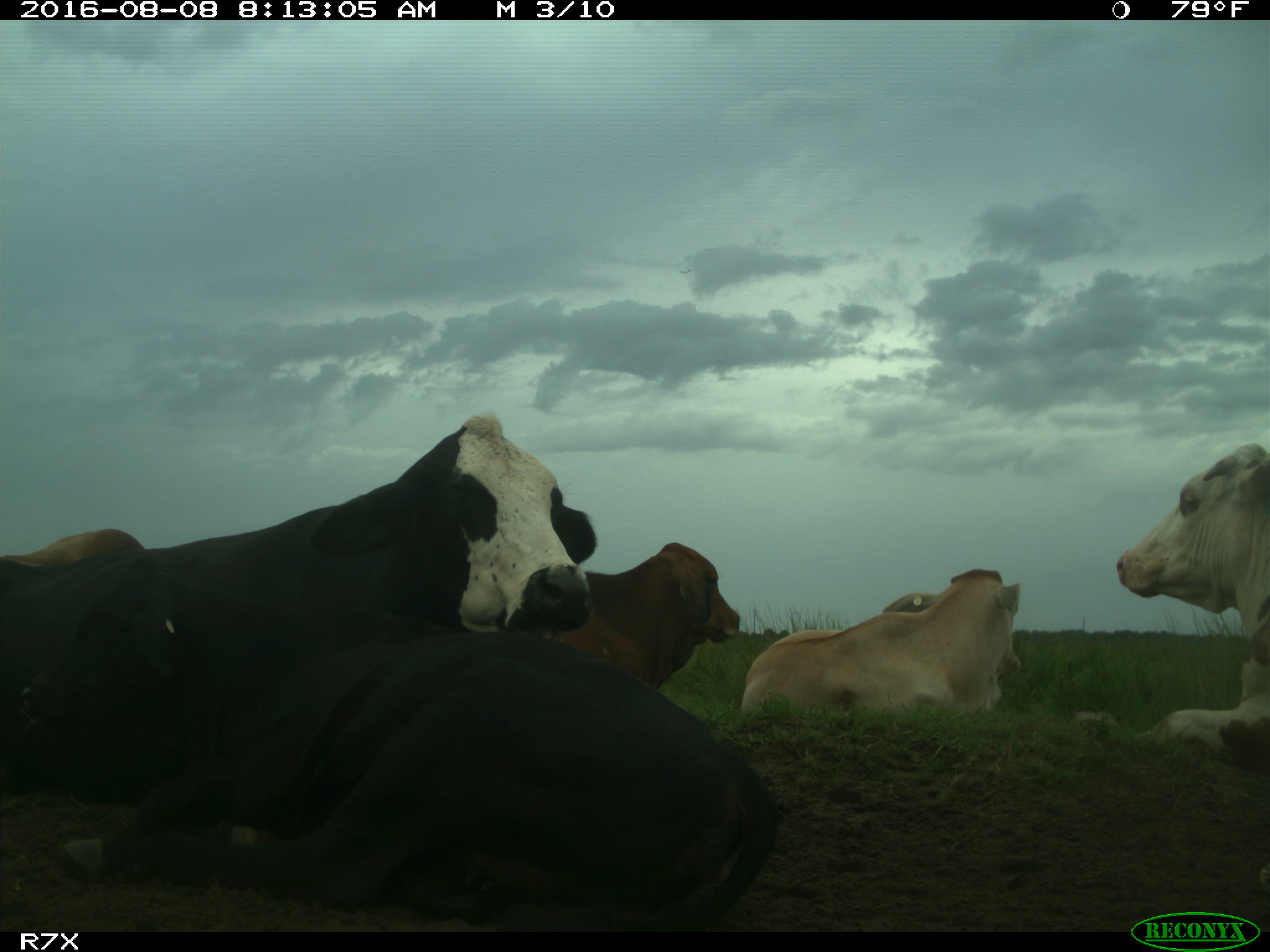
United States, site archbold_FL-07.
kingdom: Animalia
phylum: Chordata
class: Mammalia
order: Artiodactyla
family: Bovidae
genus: Bos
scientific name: Bos taurus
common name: domestic cow